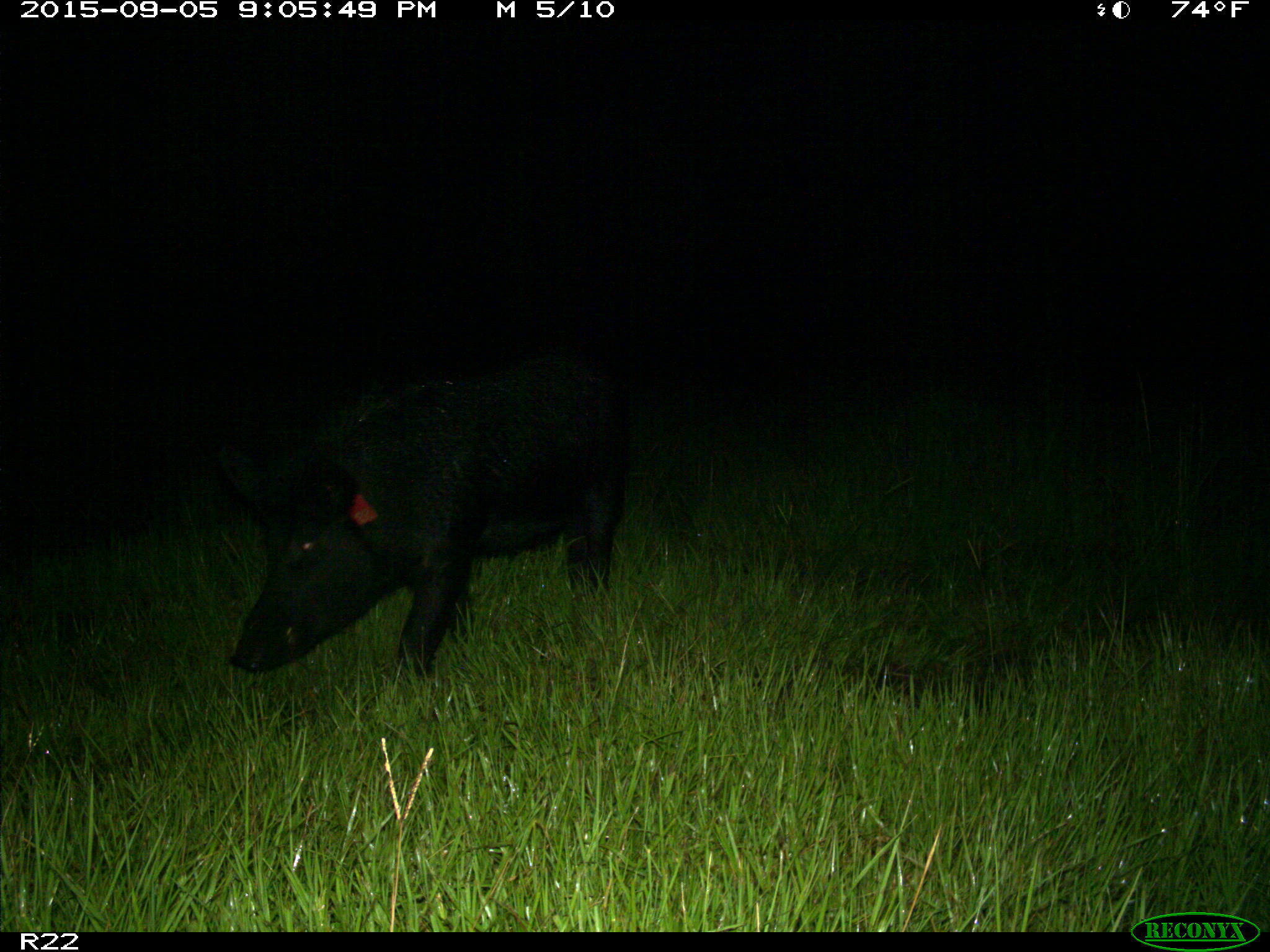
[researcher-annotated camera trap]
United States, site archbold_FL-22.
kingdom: Animalia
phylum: Chordata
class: Mammalia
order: Artiodactyla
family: Suidae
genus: Sus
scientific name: Sus scrofa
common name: wild boar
Sus scrofa (wild boar).